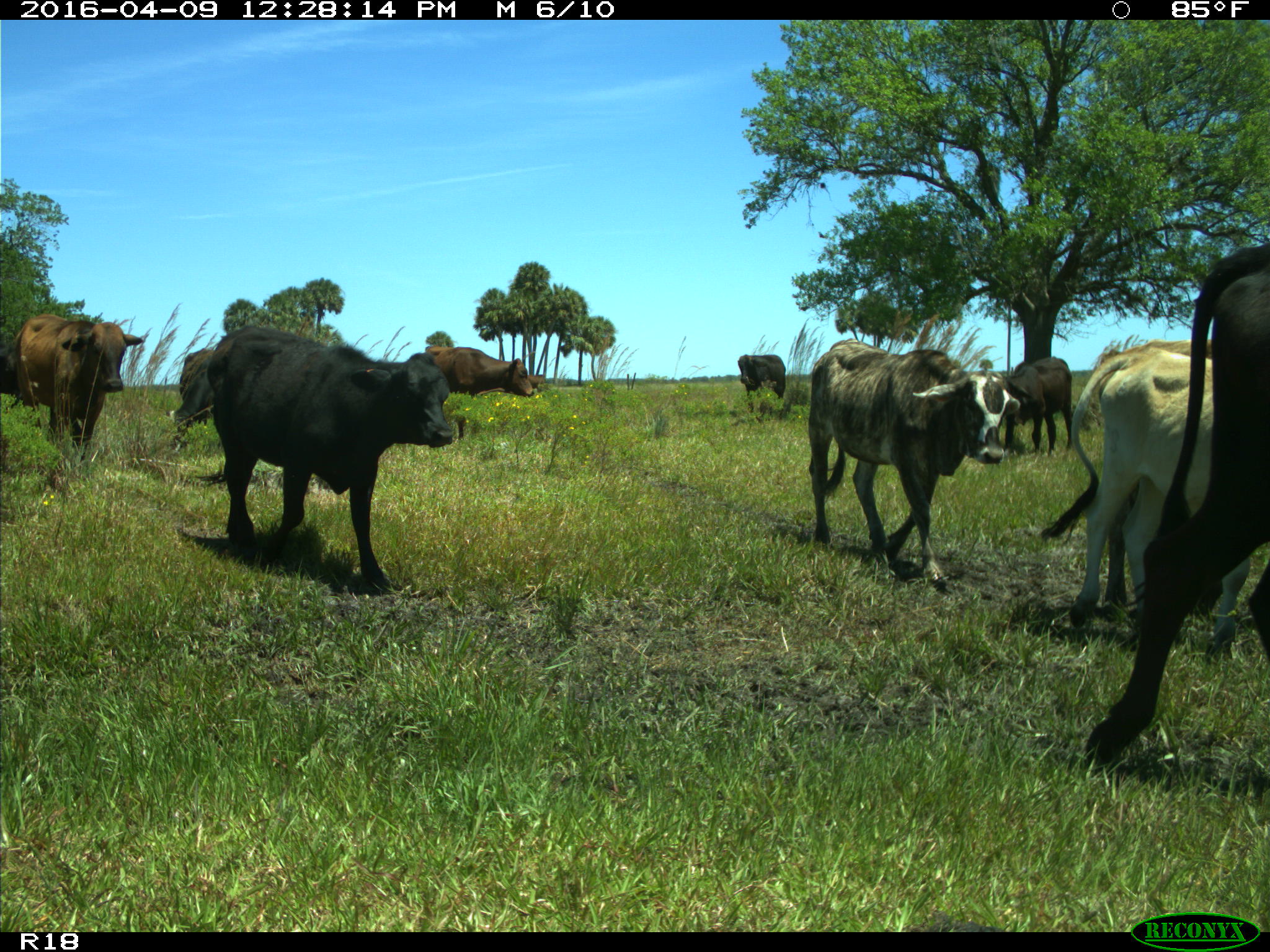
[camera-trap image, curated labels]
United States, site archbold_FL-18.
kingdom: Animalia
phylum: Chordata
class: Mammalia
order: Artiodactyla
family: Bovidae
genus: Bos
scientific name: Bos taurus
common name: domestic cow